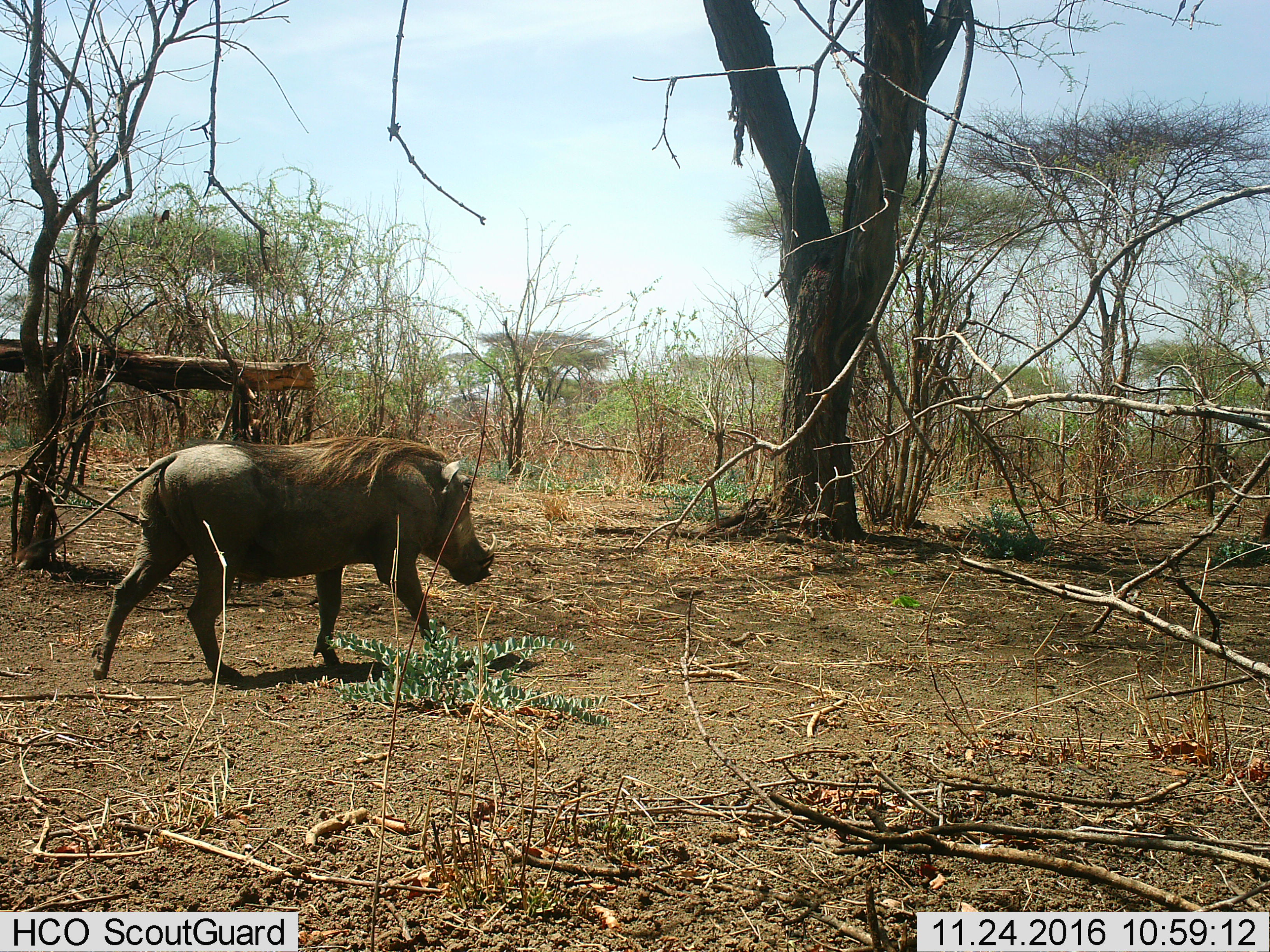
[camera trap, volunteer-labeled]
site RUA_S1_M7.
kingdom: Animalia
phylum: Chordata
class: Mammalia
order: Artiodactyla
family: Suidae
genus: Phacochoerus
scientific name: Phacochoerus africanus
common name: warthog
Warthog (Phacochoerus africanus), count 1. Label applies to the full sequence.